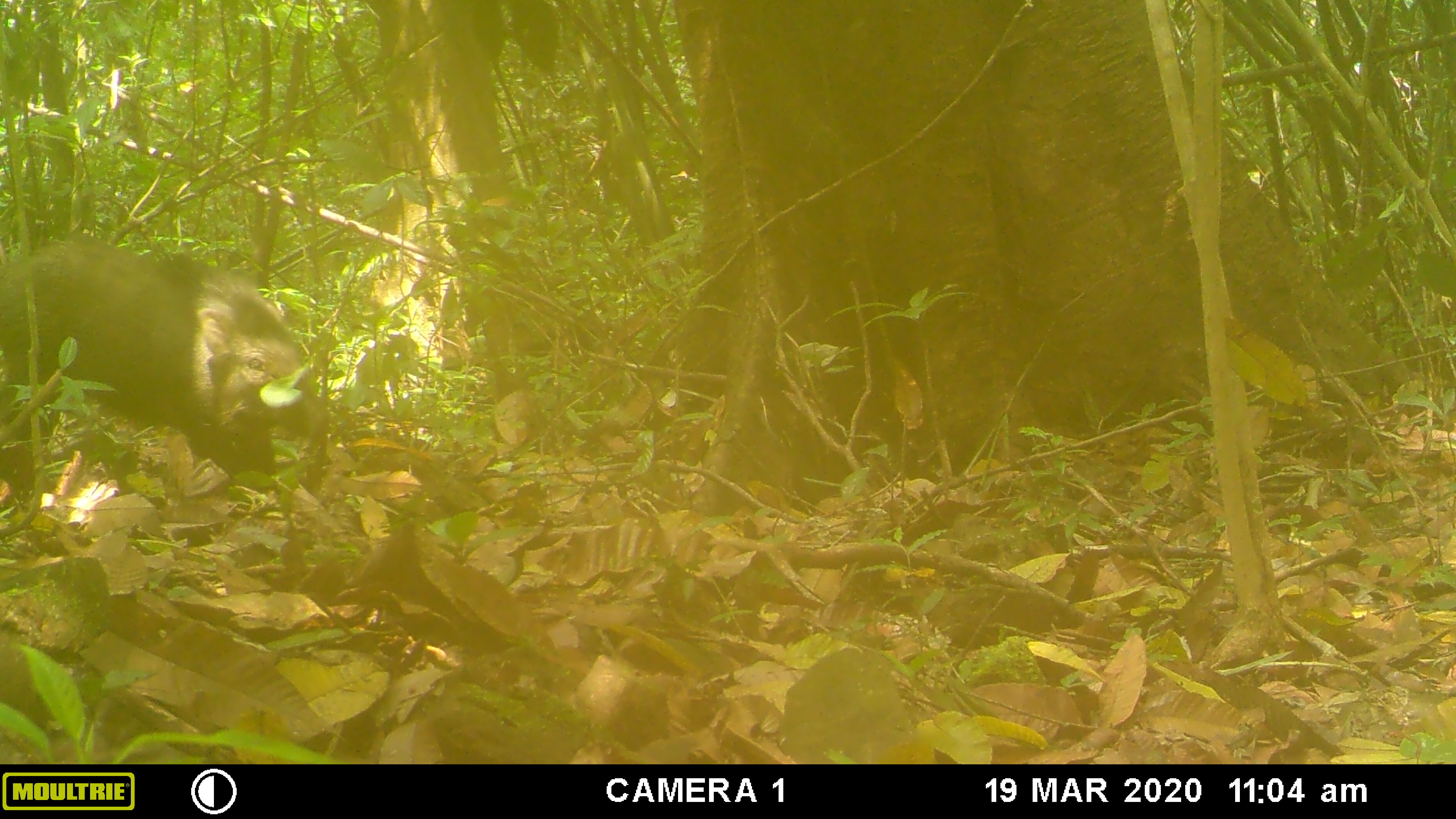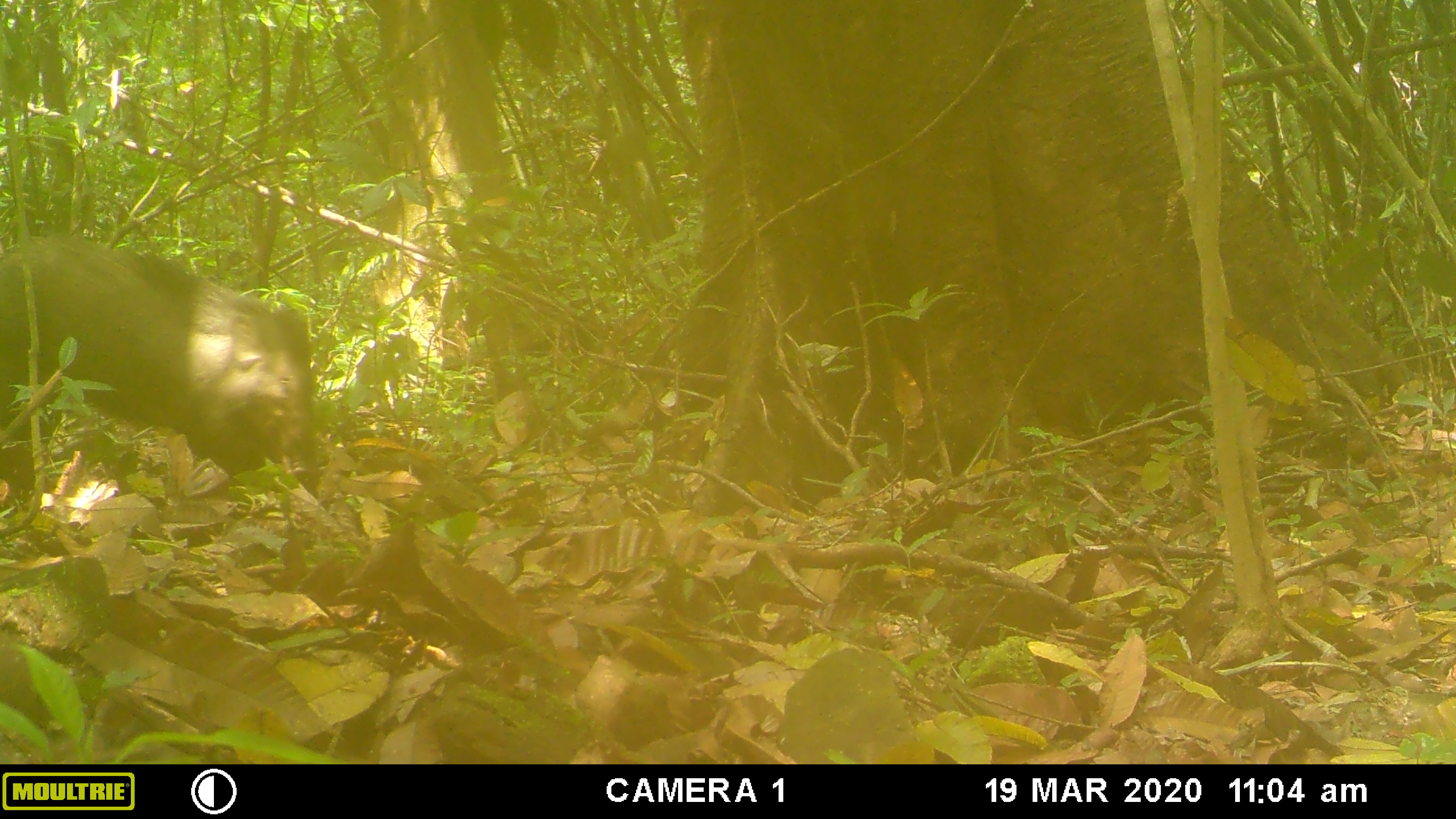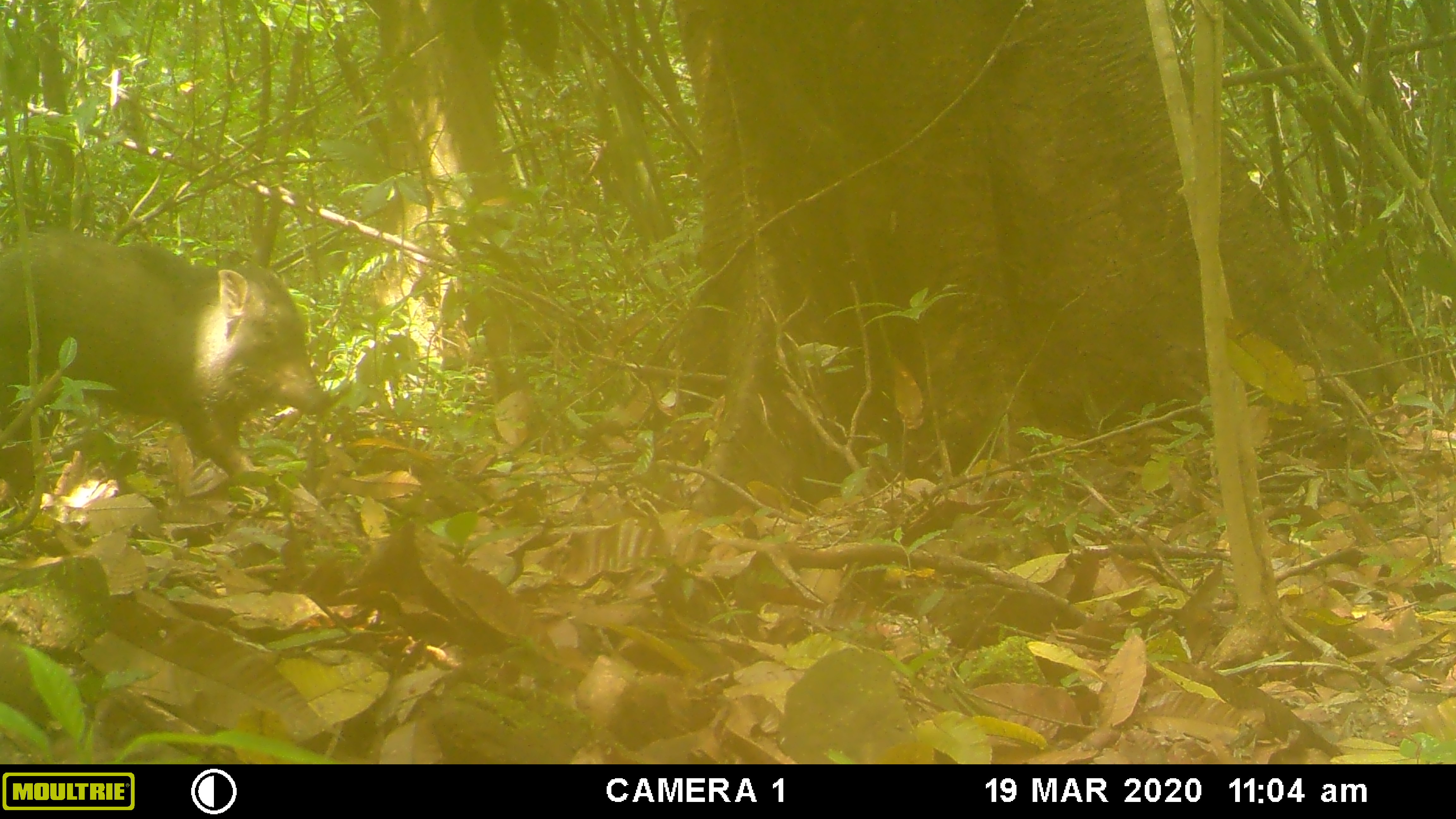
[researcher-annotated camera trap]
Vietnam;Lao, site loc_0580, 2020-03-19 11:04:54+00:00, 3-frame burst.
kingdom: Animalia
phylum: Chordata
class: Mammalia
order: Artiodactyla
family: Suidae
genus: Sus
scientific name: Sus scrofa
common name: eurasian wild pig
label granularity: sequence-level